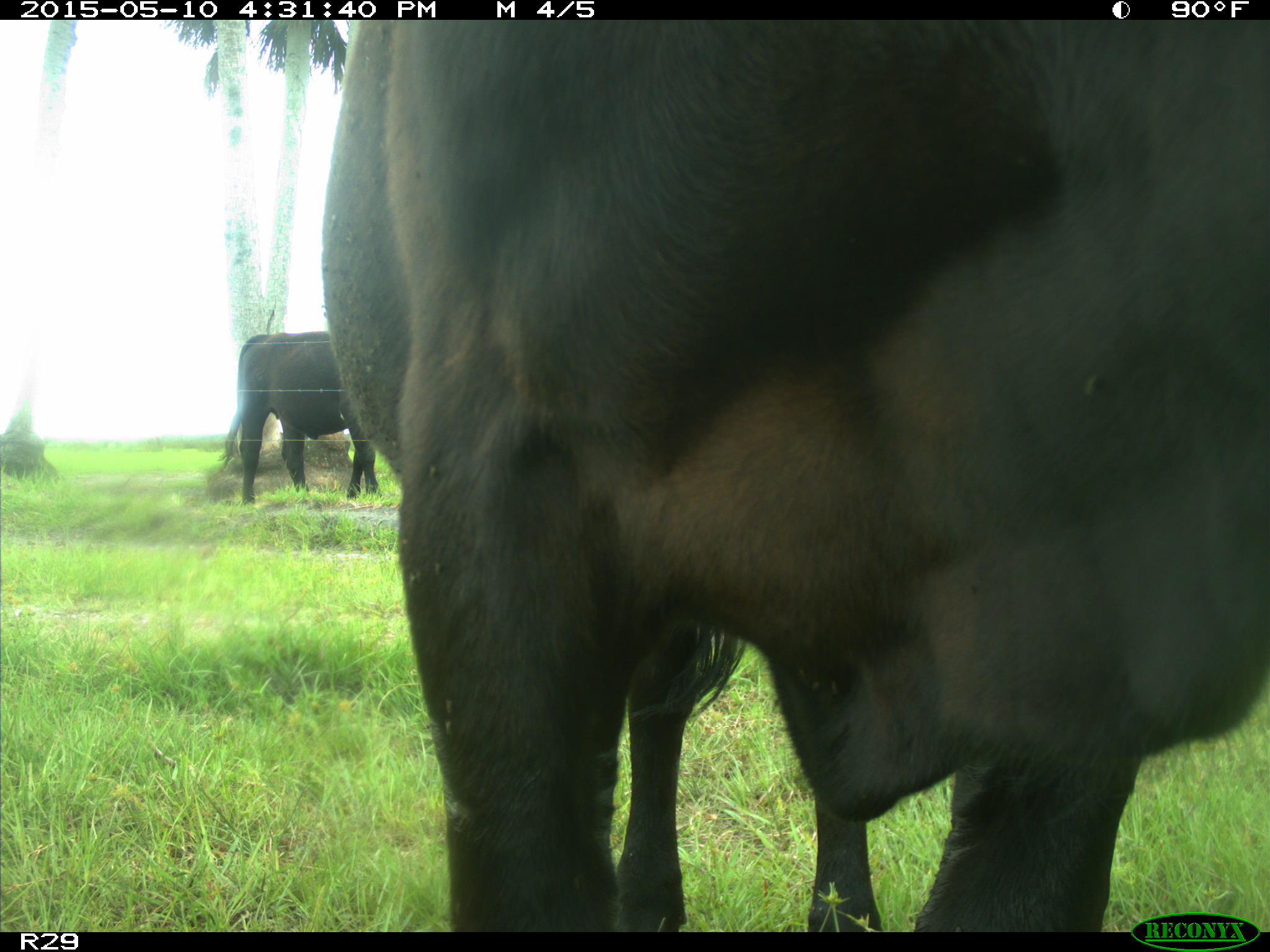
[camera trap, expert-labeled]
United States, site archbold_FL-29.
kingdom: Animalia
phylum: Chordata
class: Mammalia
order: Artiodactyla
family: Bovidae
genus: Bos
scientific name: Bos taurus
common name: domestic cow